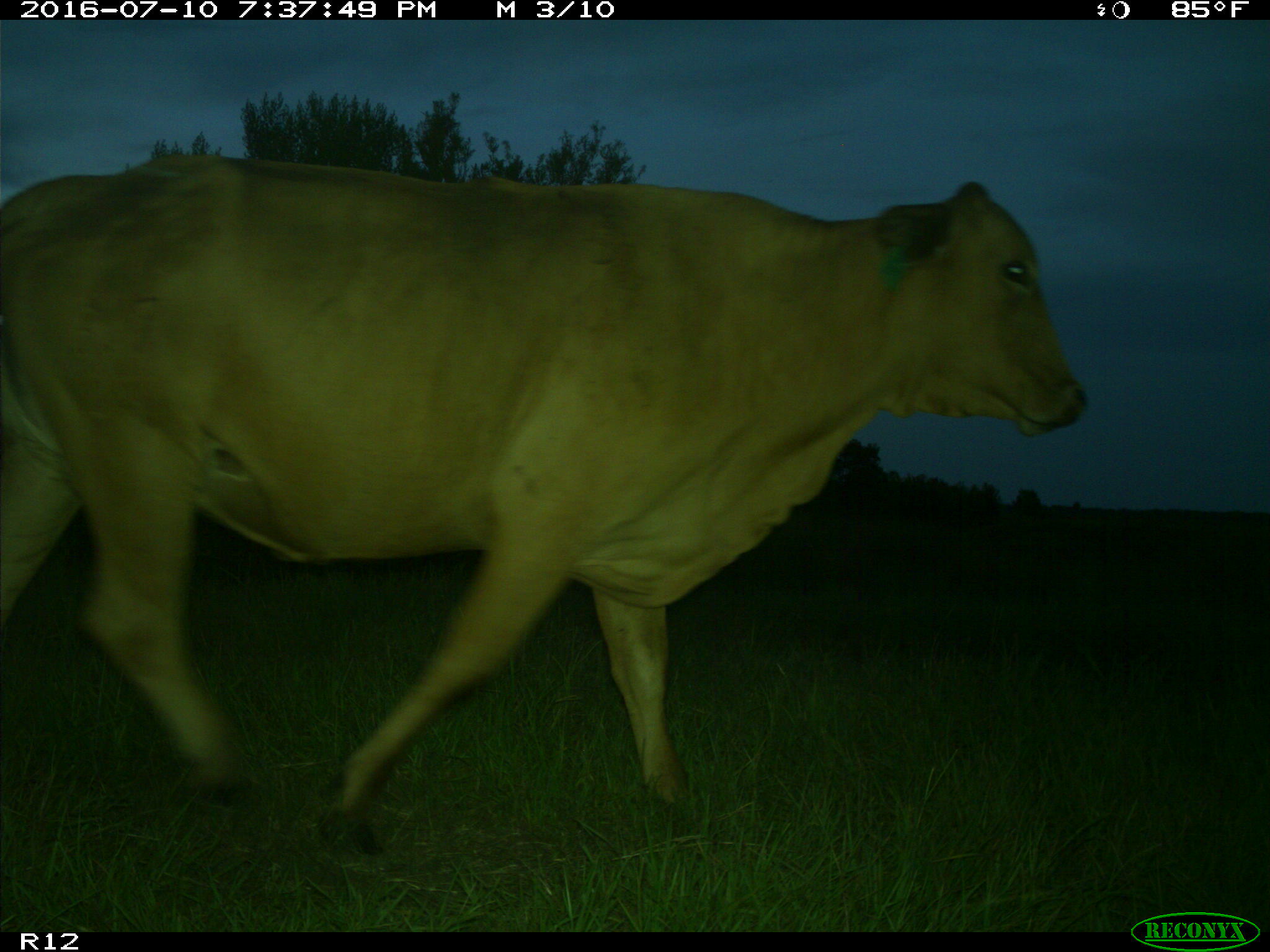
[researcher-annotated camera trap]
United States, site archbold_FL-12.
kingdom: Animalia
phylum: Chordata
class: Mammalia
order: Artiodactyla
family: Bovidae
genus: Bos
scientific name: Bos taurus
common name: domestic cow